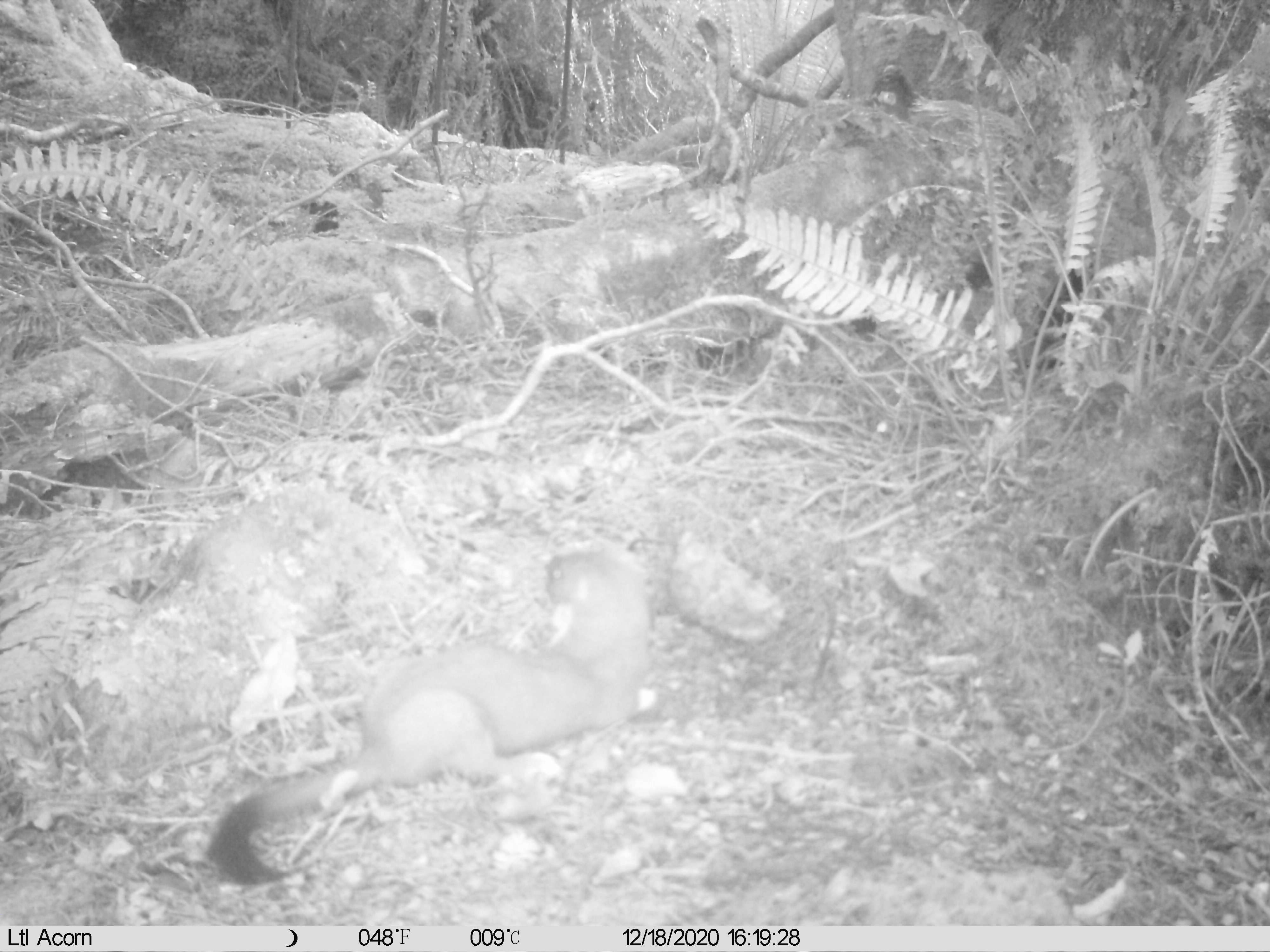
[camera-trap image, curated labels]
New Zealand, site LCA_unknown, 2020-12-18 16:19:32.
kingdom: Animalia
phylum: Chordata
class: Mammalia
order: Carnivora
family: Mustelidae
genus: Mustela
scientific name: Mustela erminea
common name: stoat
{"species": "stoat (Mustela erminea)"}